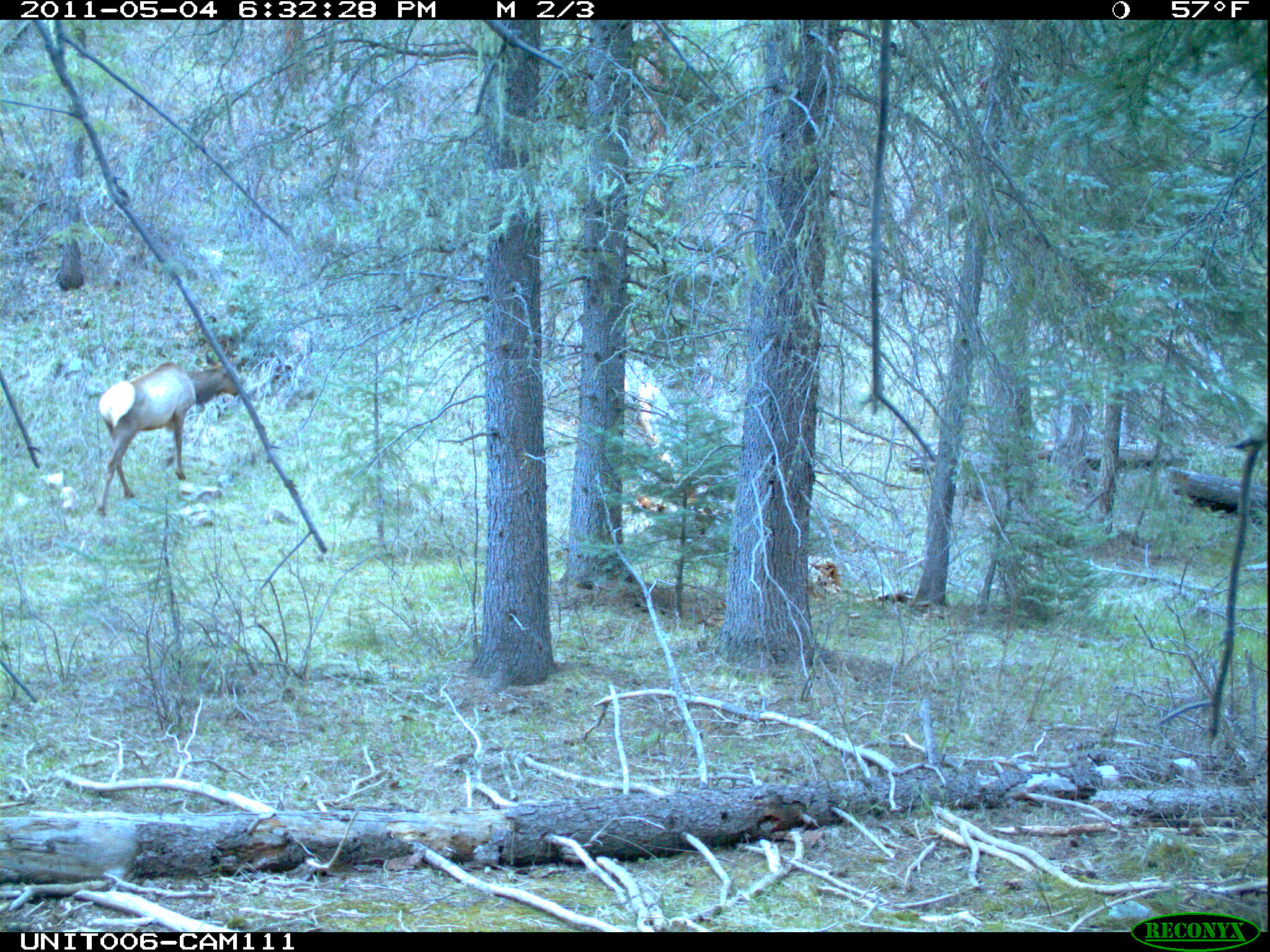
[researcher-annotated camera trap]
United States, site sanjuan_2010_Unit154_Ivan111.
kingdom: Animalia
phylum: Chordata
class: Mammalia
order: Artiodactyla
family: Cervidae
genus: Cervus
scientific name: Cervus elaphus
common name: red deer